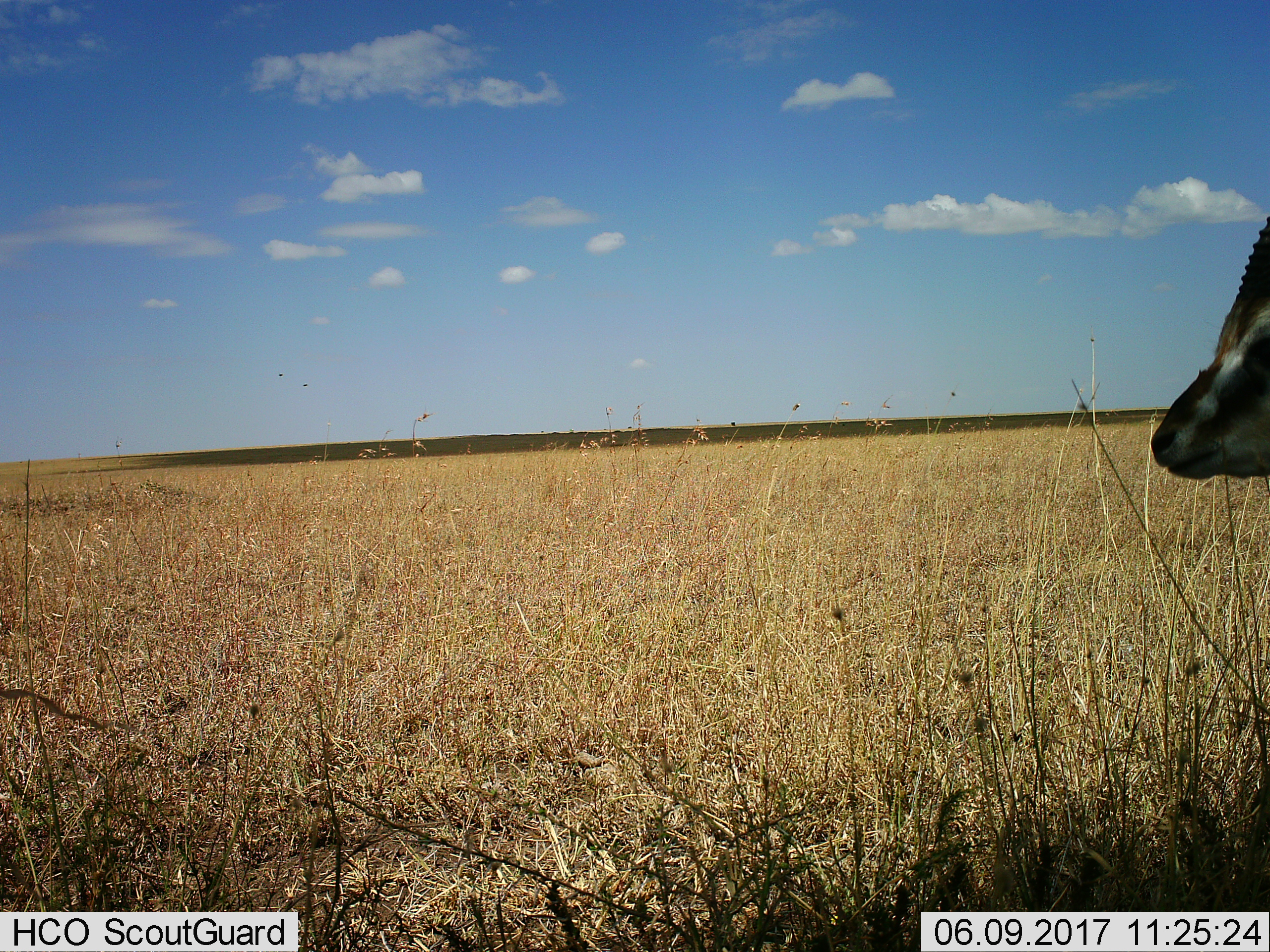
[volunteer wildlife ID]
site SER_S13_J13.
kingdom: Animalia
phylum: Chordata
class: Mammalia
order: Artiodactyla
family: Bovidae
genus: Eudorcas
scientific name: Eudorcas thomsonii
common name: thomson's gazelle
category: gazellethomsons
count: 1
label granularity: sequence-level